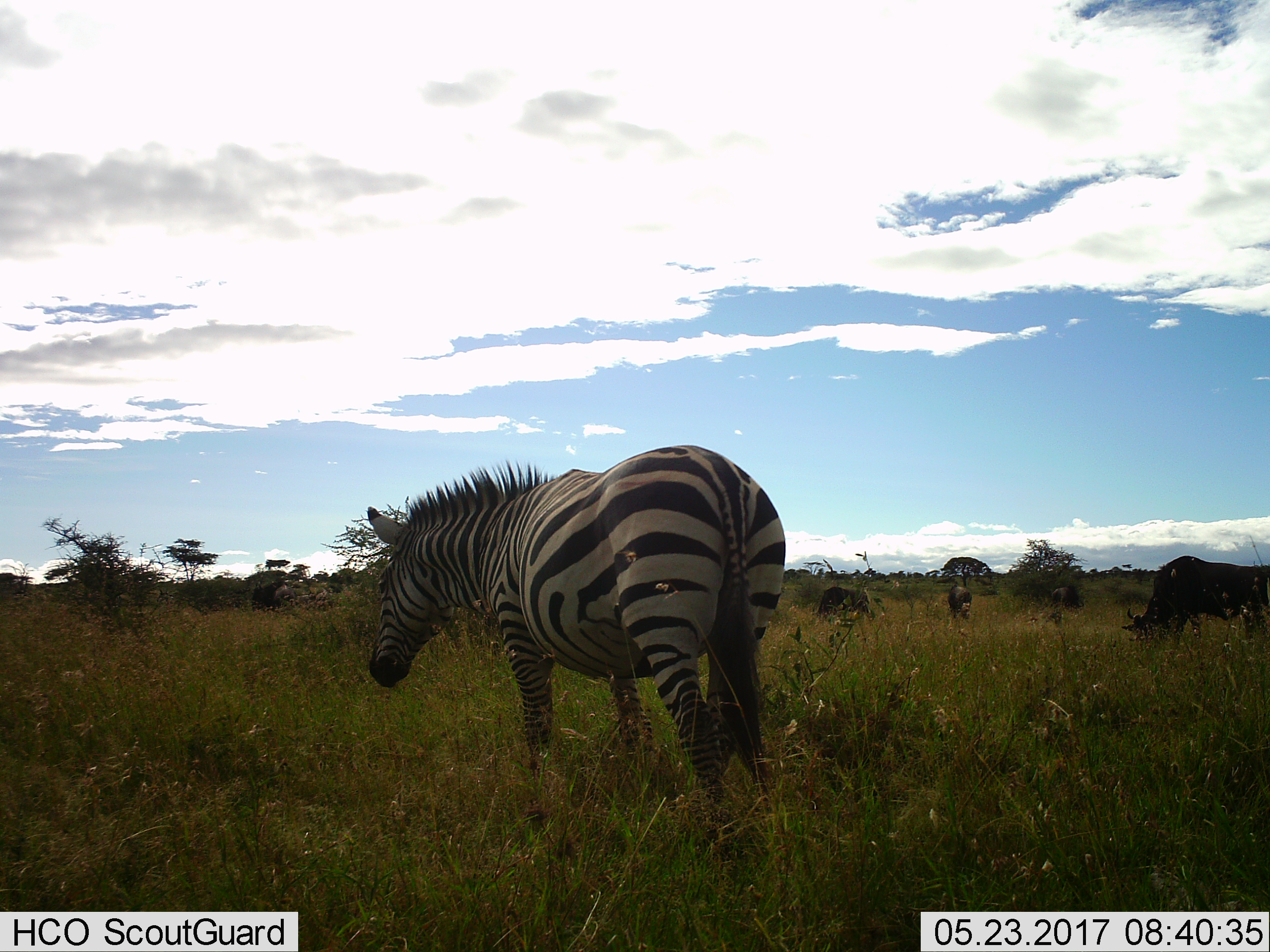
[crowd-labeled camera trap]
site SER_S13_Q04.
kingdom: Animalia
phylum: Chordata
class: Mammalia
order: Artiodactyla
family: Bovidae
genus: Connochaetes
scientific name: Connochaetes taurinus taurinus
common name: blue wildebeest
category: wildebeestblue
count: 4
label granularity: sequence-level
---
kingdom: Animalia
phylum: Chordata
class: Mammalia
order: Perissodactyla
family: Equidae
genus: Equus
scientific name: Equus quagga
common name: plains zebra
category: zebraplains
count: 1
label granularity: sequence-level